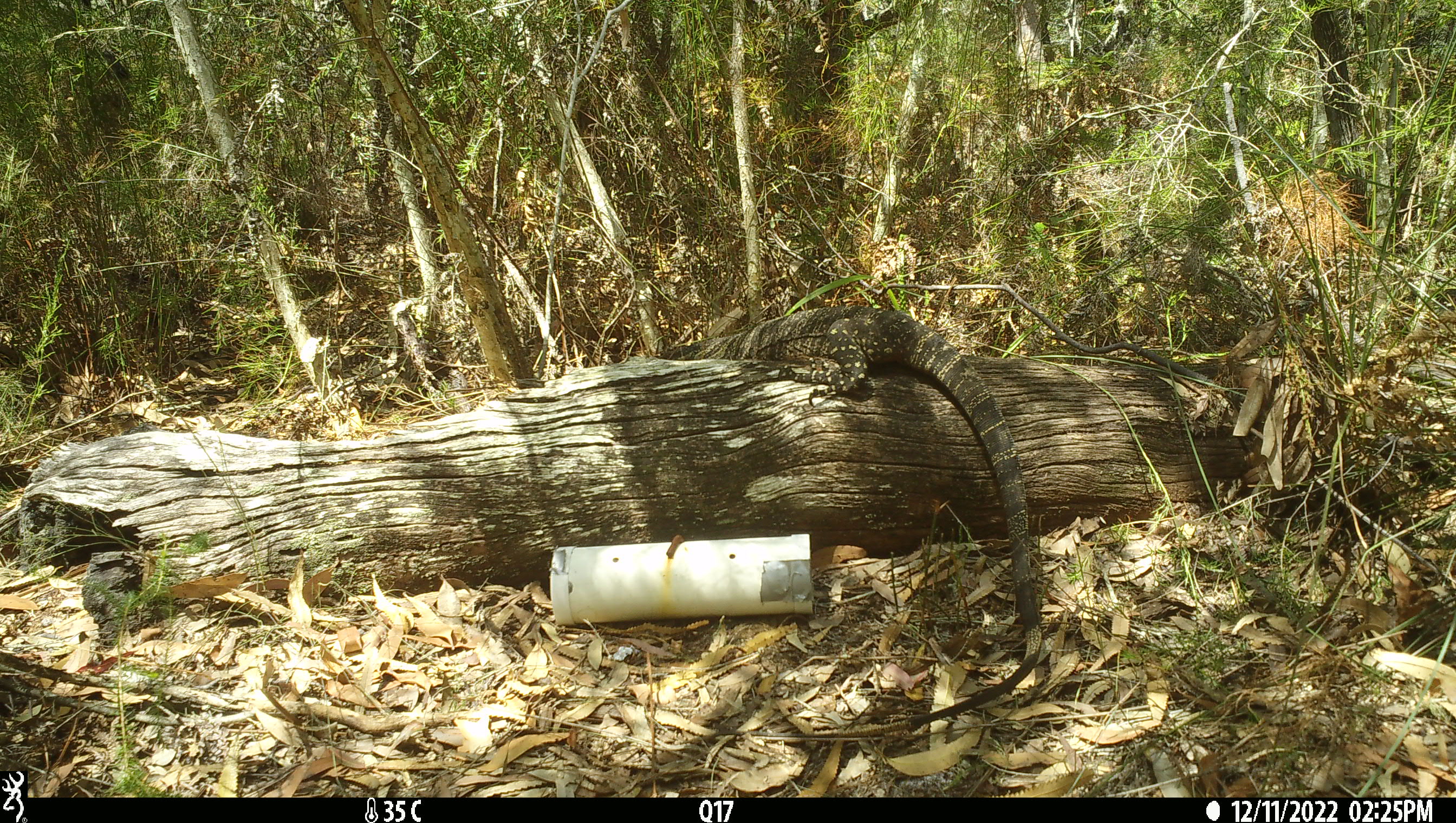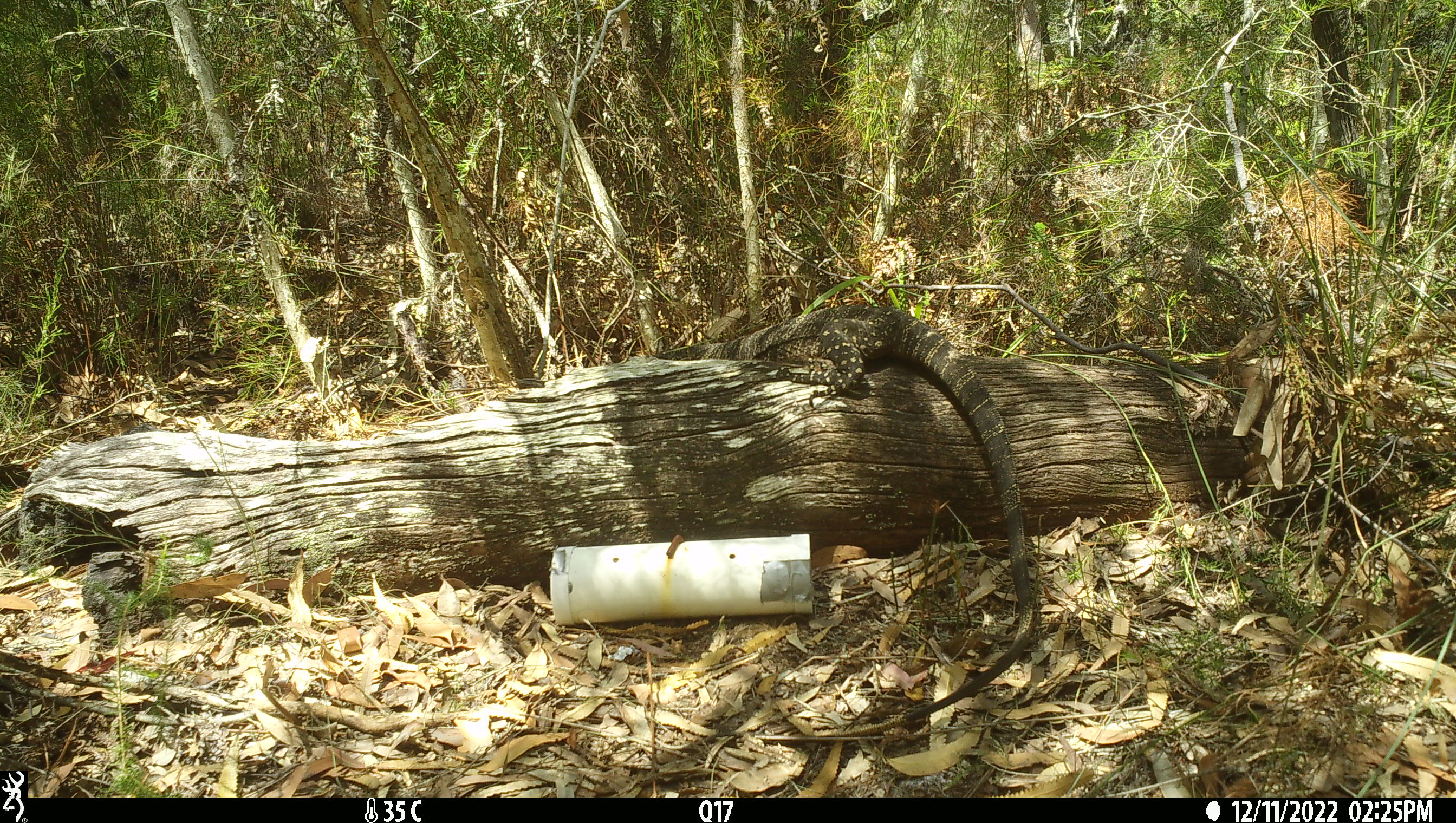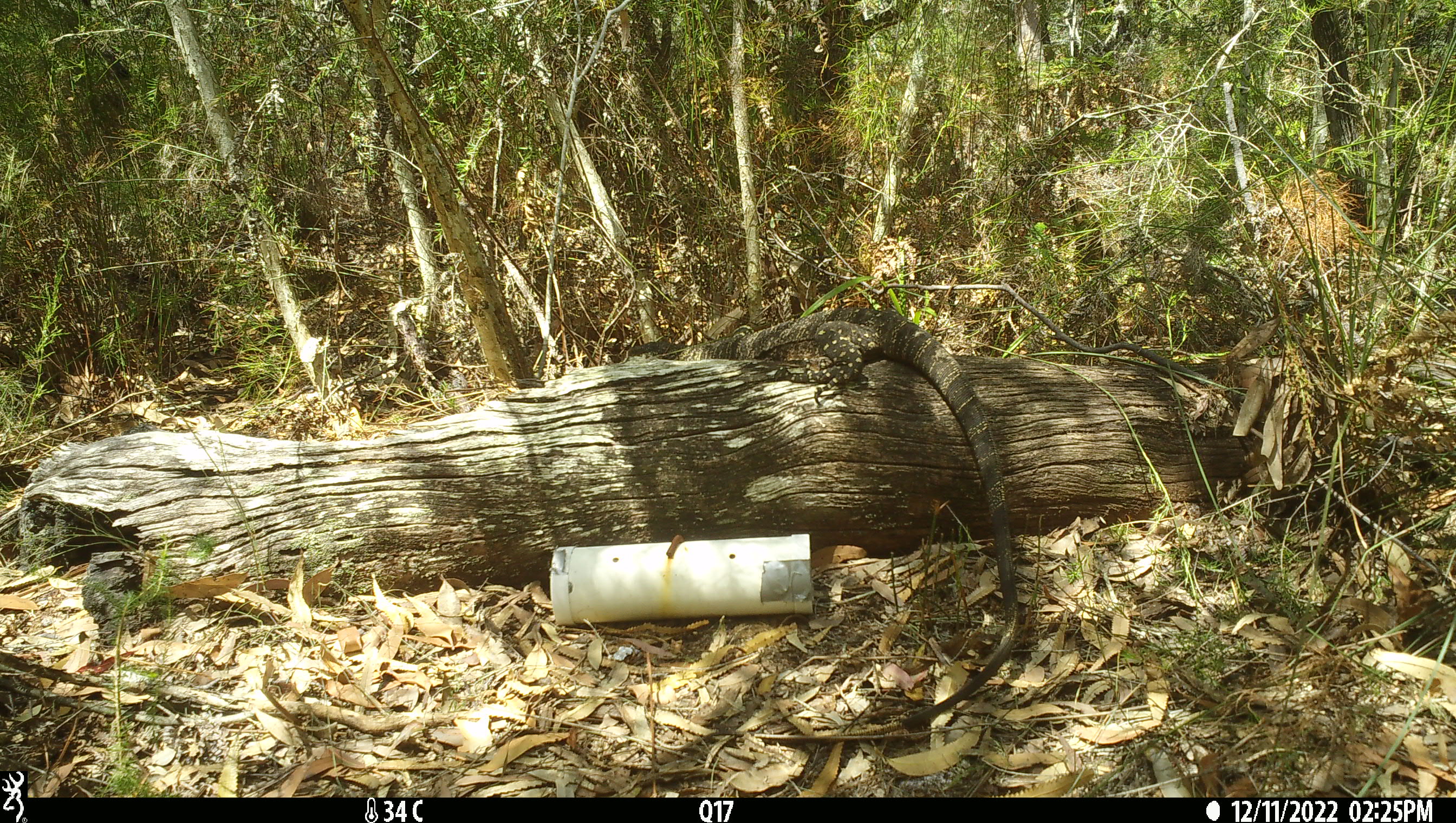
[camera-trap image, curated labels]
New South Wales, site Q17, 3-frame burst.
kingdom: Animalia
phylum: Chordata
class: Reptilia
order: Squamata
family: Varanidae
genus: Varanus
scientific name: Varanus varius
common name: lace monitor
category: goanna